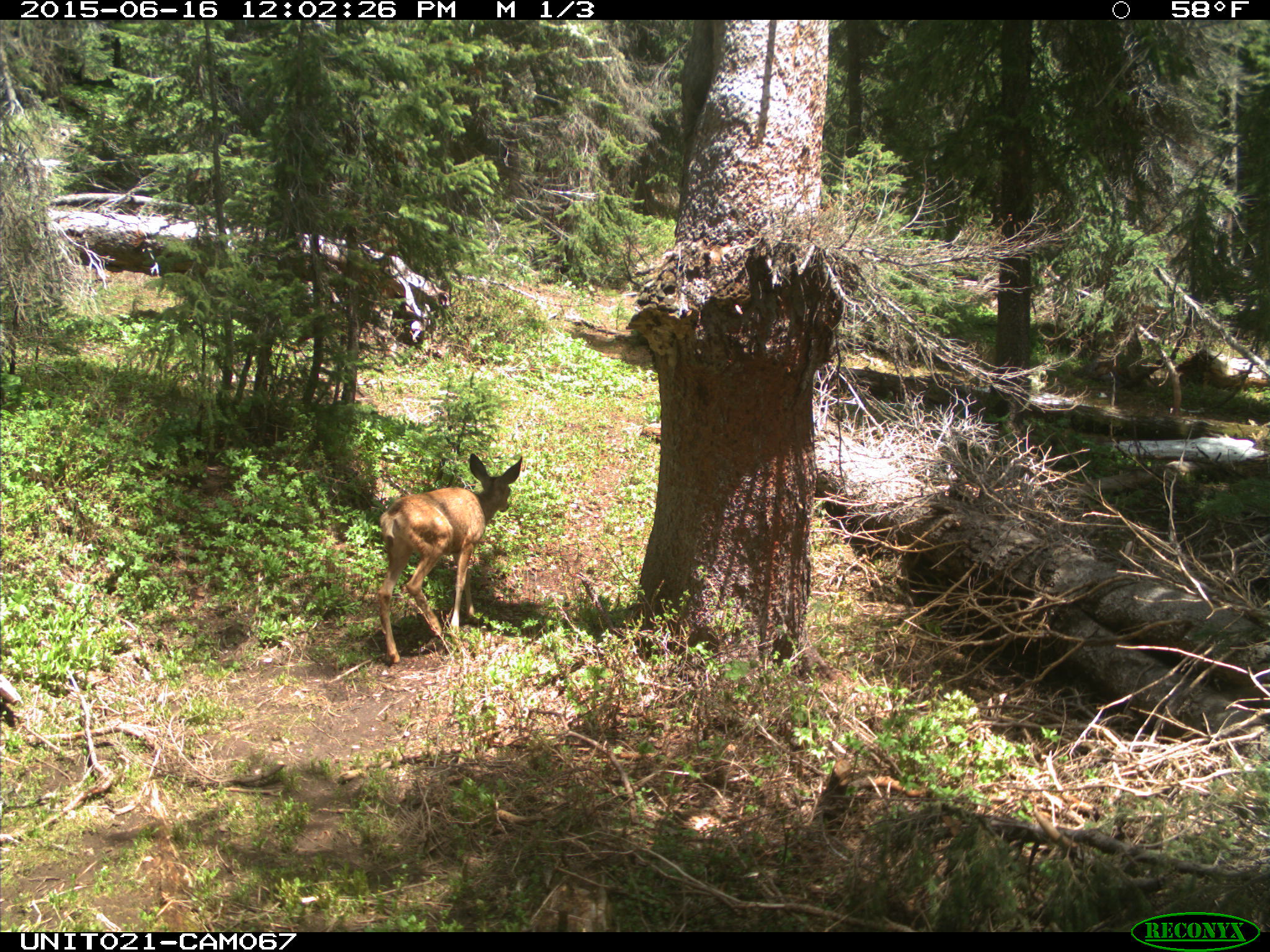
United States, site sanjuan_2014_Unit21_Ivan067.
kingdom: Animalia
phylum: Chordata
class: Mammalia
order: Artiodactyla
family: Cervidae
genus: Odocoileus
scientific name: Odocoileus hemionus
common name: mule deer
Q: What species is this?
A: Odocoileus hemionus (mule deer).